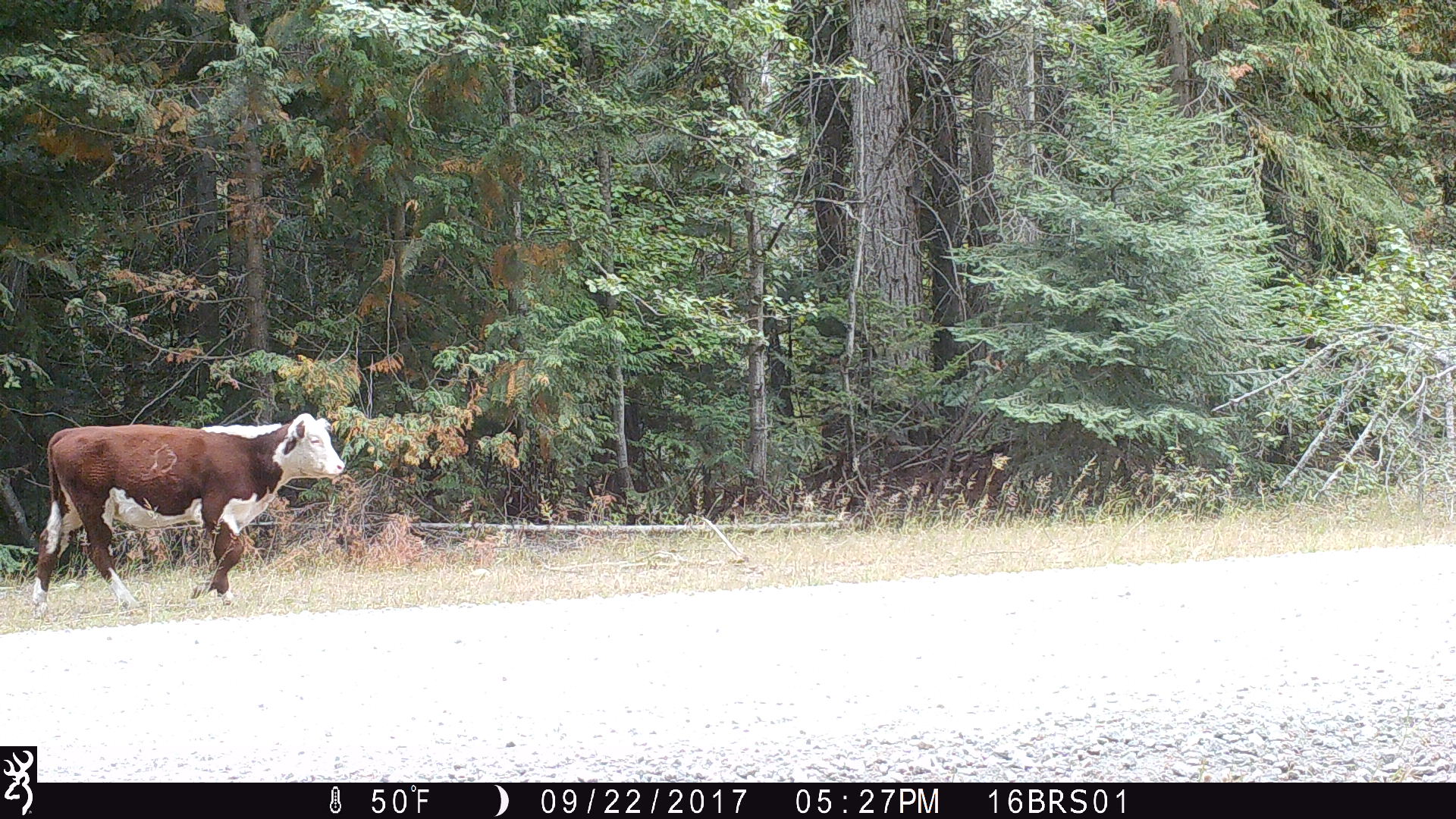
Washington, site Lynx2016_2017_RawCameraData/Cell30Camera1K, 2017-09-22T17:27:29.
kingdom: Animalia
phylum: Chordata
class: Mammalia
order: Artiodactyla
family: Bovidae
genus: Bos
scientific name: Bos taurus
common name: domestic cattle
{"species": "domestic cattle (Bos taurus)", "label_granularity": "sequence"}